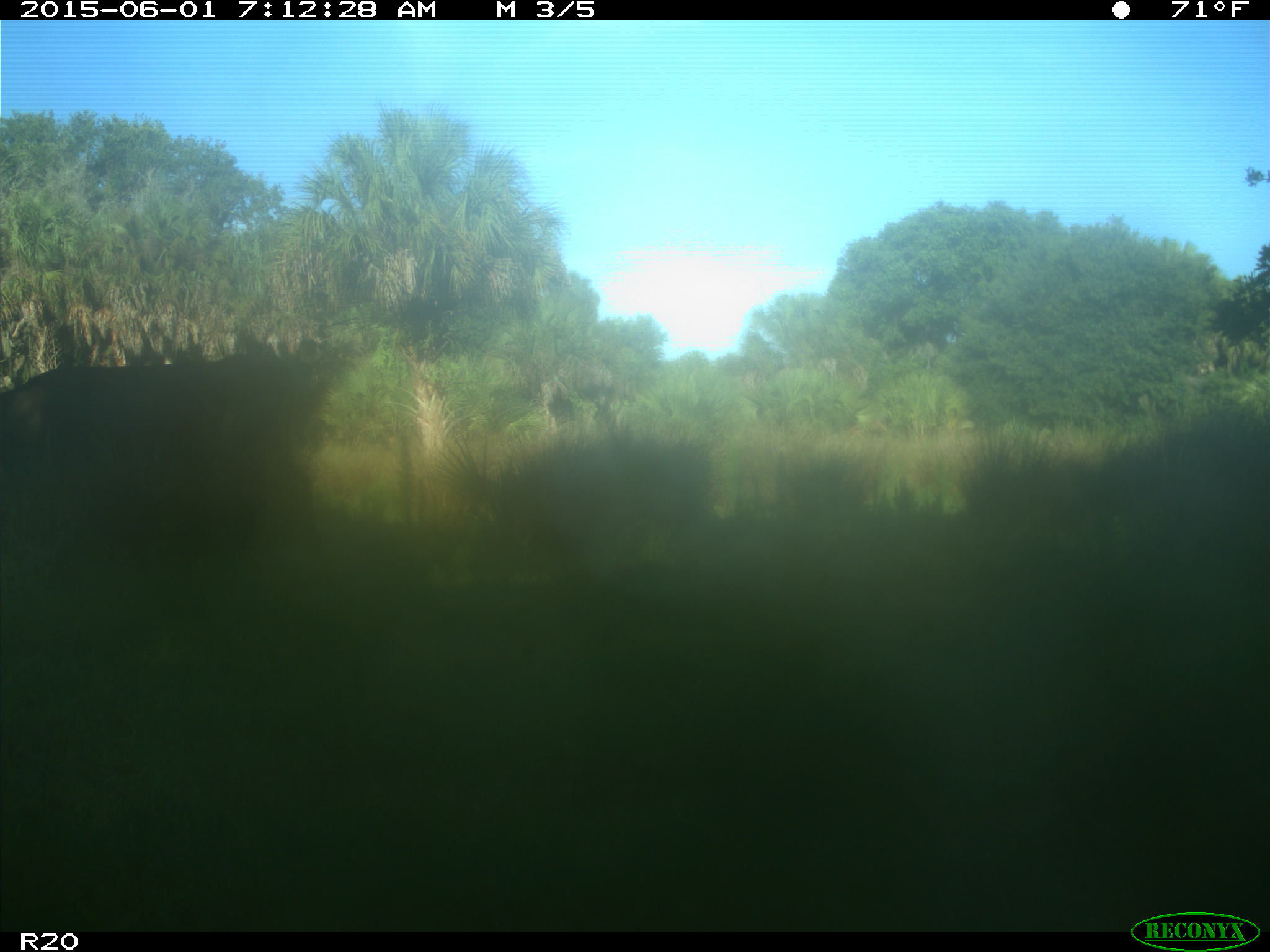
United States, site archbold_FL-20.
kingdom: Animalia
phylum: Chordata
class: Mammalia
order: Artiodactyla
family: Bovidae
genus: Bos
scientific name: Bos taurus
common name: domestic cow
Bos taurus (domestic cow).